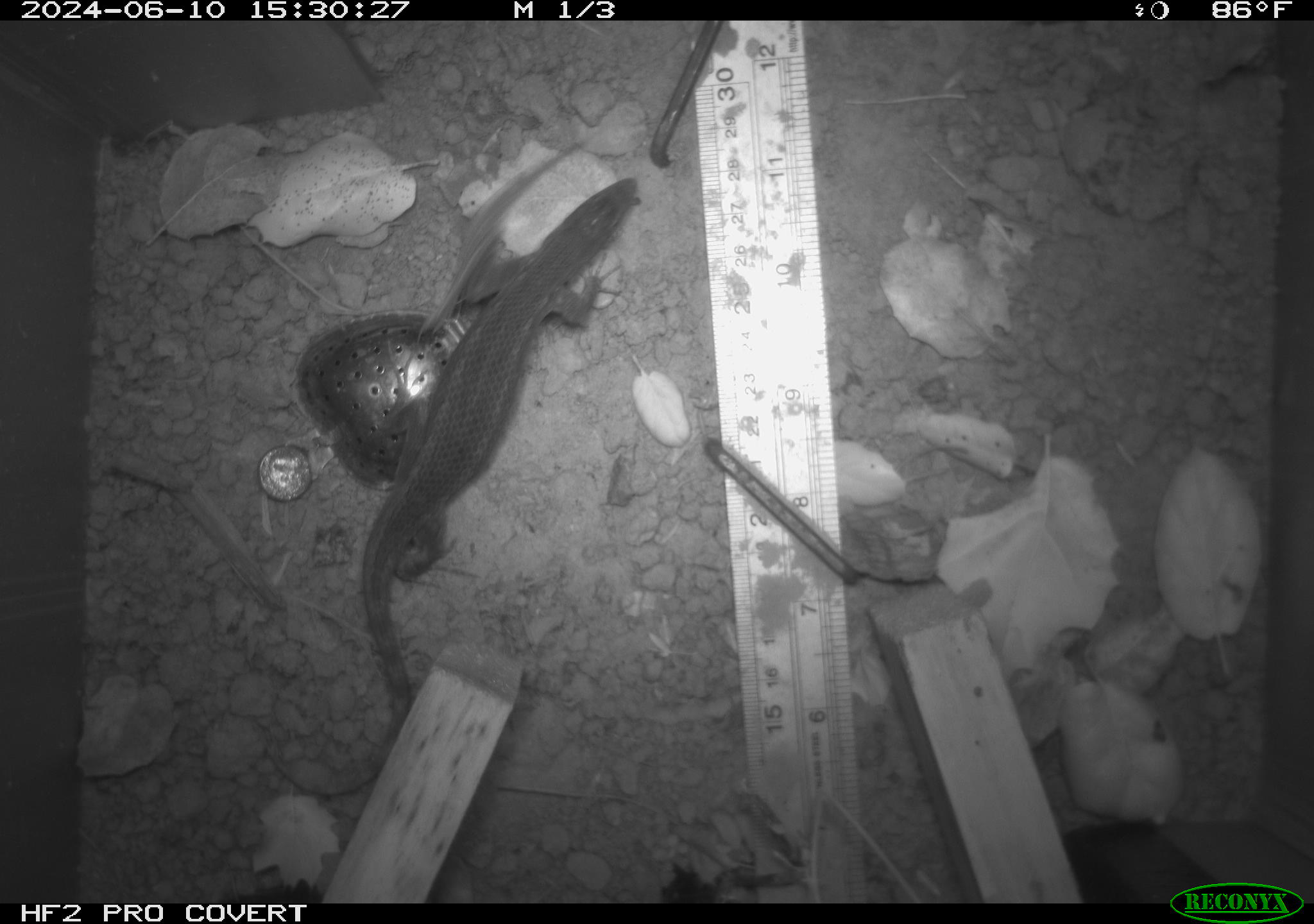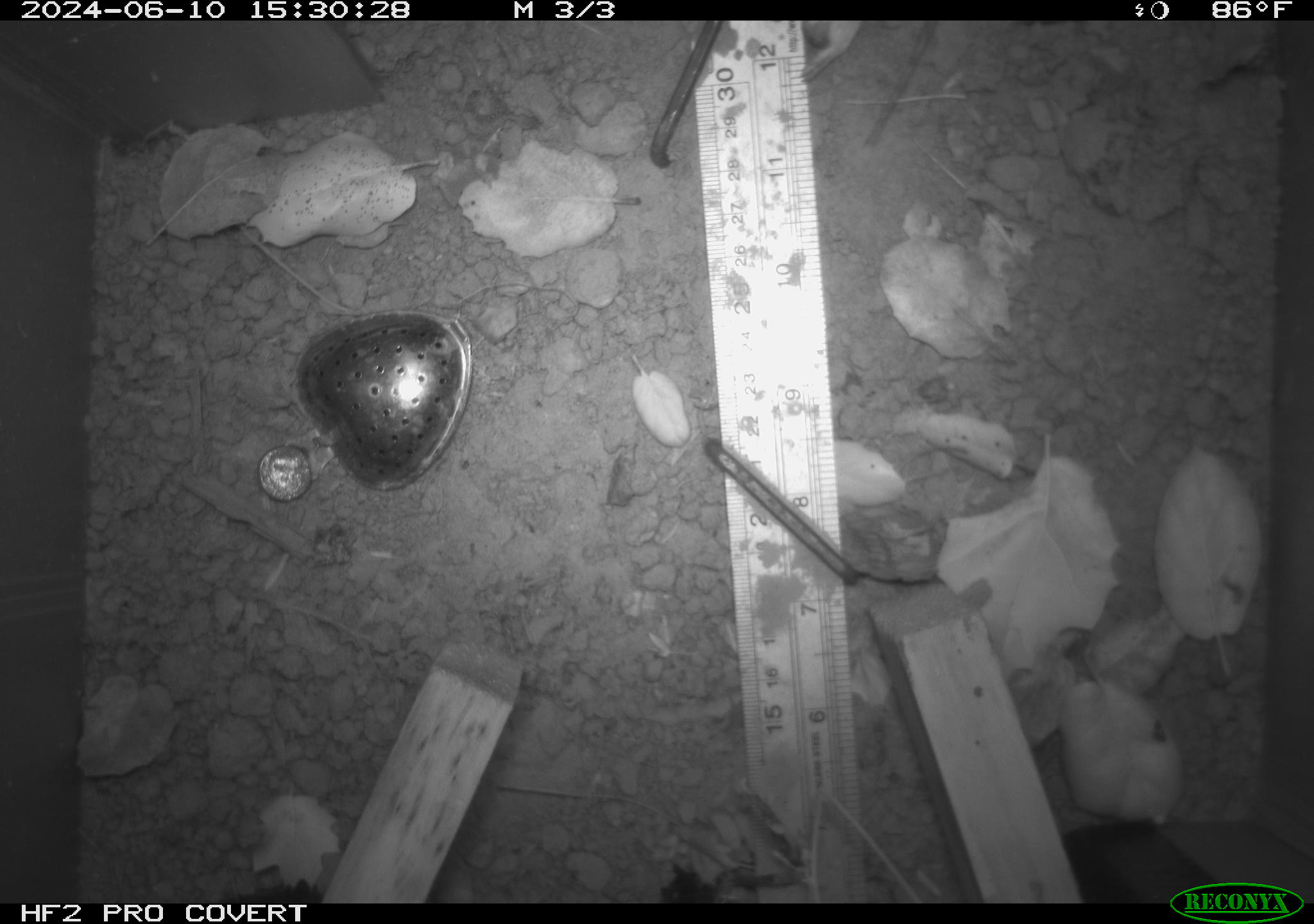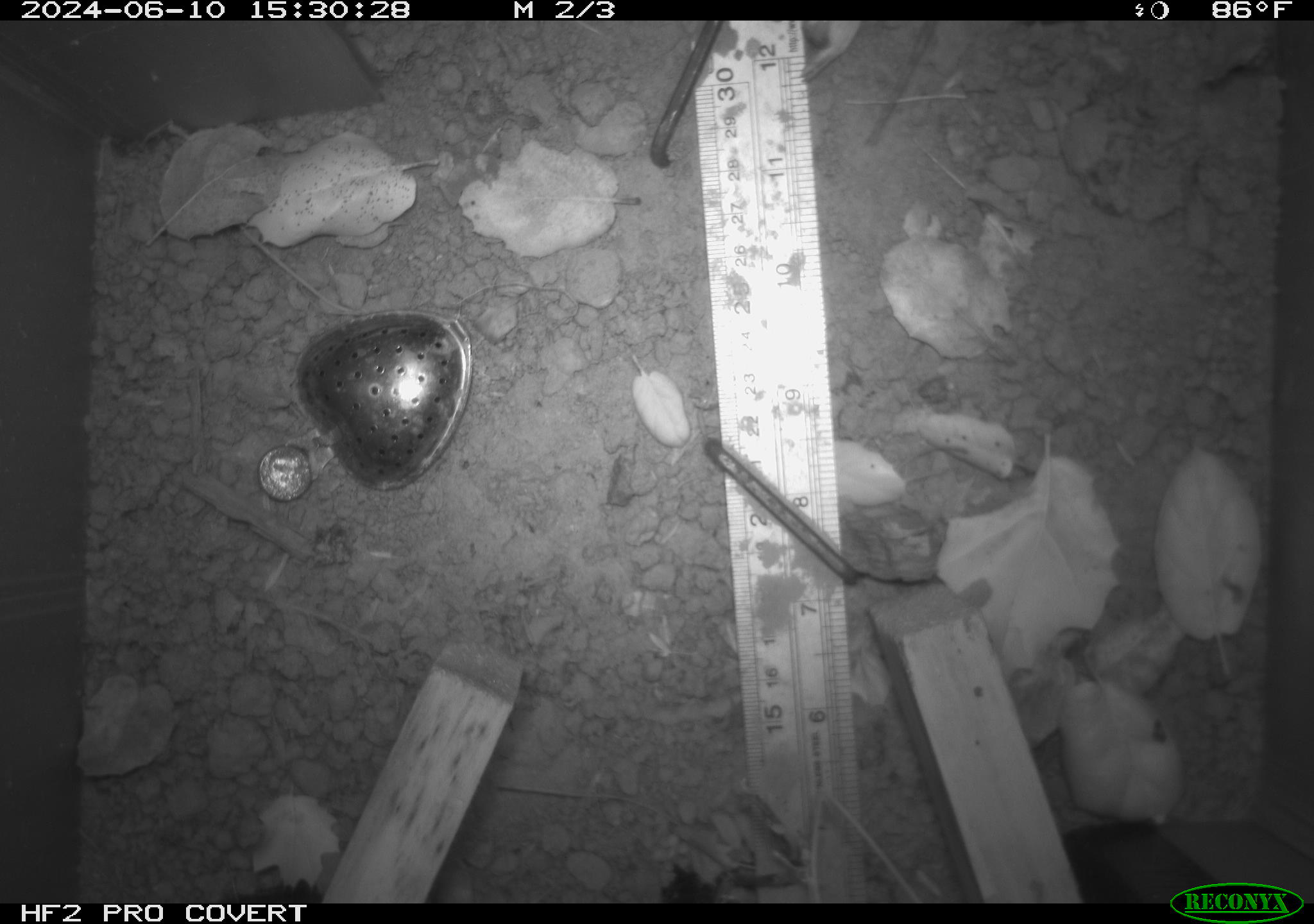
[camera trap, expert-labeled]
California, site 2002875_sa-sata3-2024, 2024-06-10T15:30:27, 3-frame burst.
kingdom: Animalia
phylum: Chordata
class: Reptilia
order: Squamata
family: Phrynosomatidae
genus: Sceloporus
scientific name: Sceloporus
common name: spiny lizards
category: sceloporus species